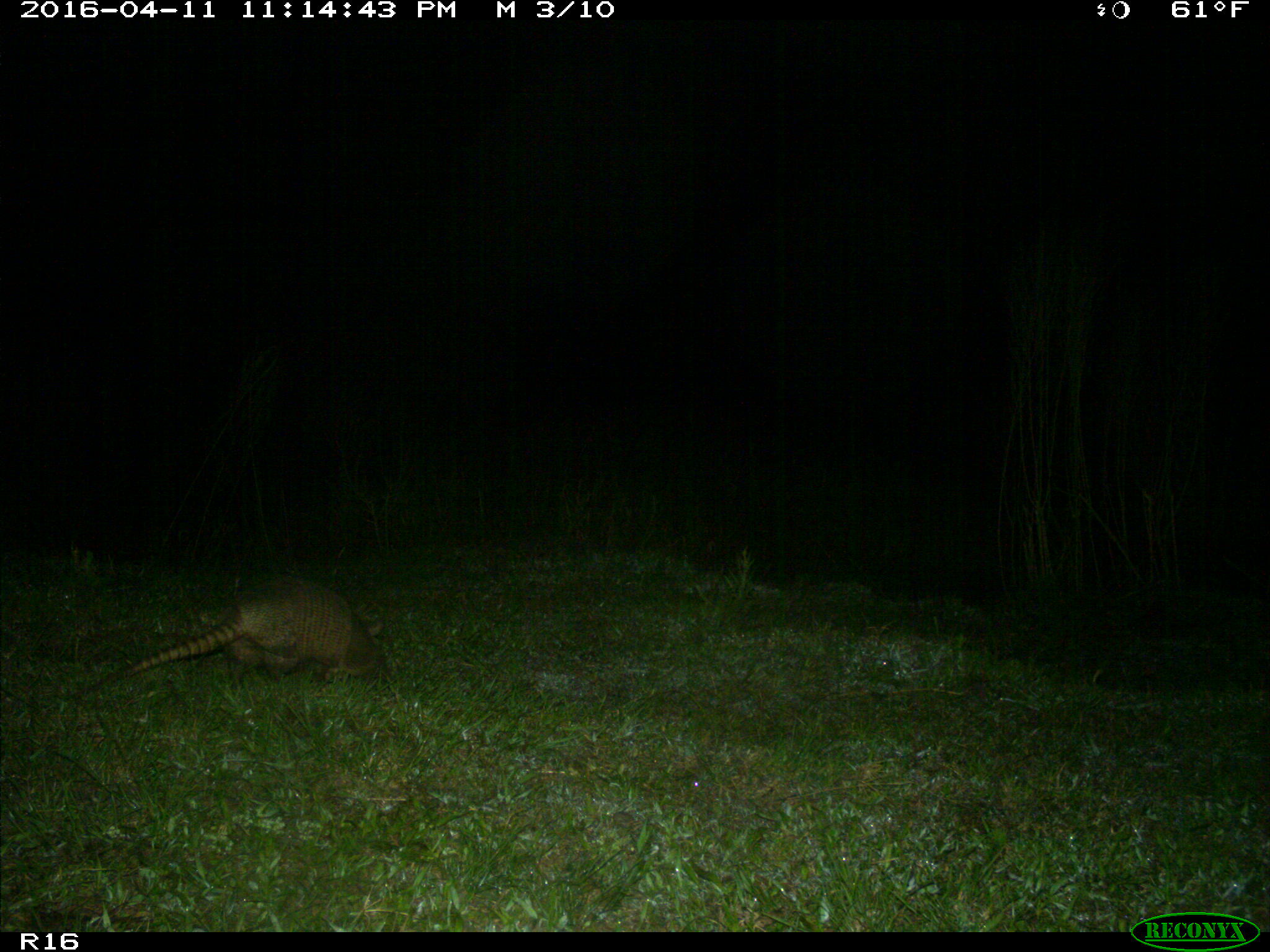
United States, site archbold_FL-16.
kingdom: Animalia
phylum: Chordata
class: Mammalia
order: Cingulata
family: Dasypodidae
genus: Dasypus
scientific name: Dasypus novemcinctus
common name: nine-banded armadillo